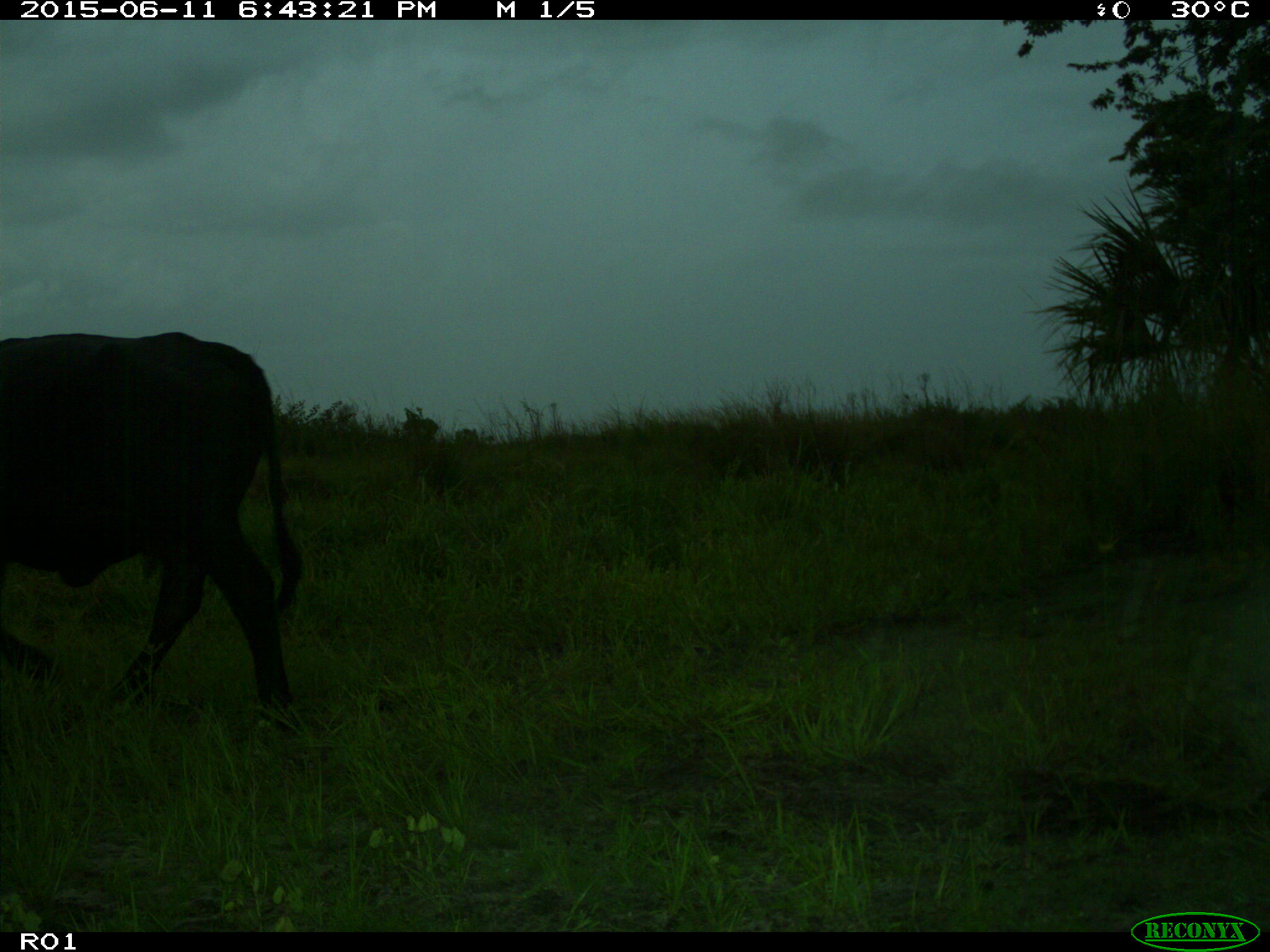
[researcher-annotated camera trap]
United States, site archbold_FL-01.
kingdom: Animalia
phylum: Chordata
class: Mammalia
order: Artiodactyla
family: Bovidae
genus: Bos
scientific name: Bos taurus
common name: domestic cow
Bos taurus (domestic cow).